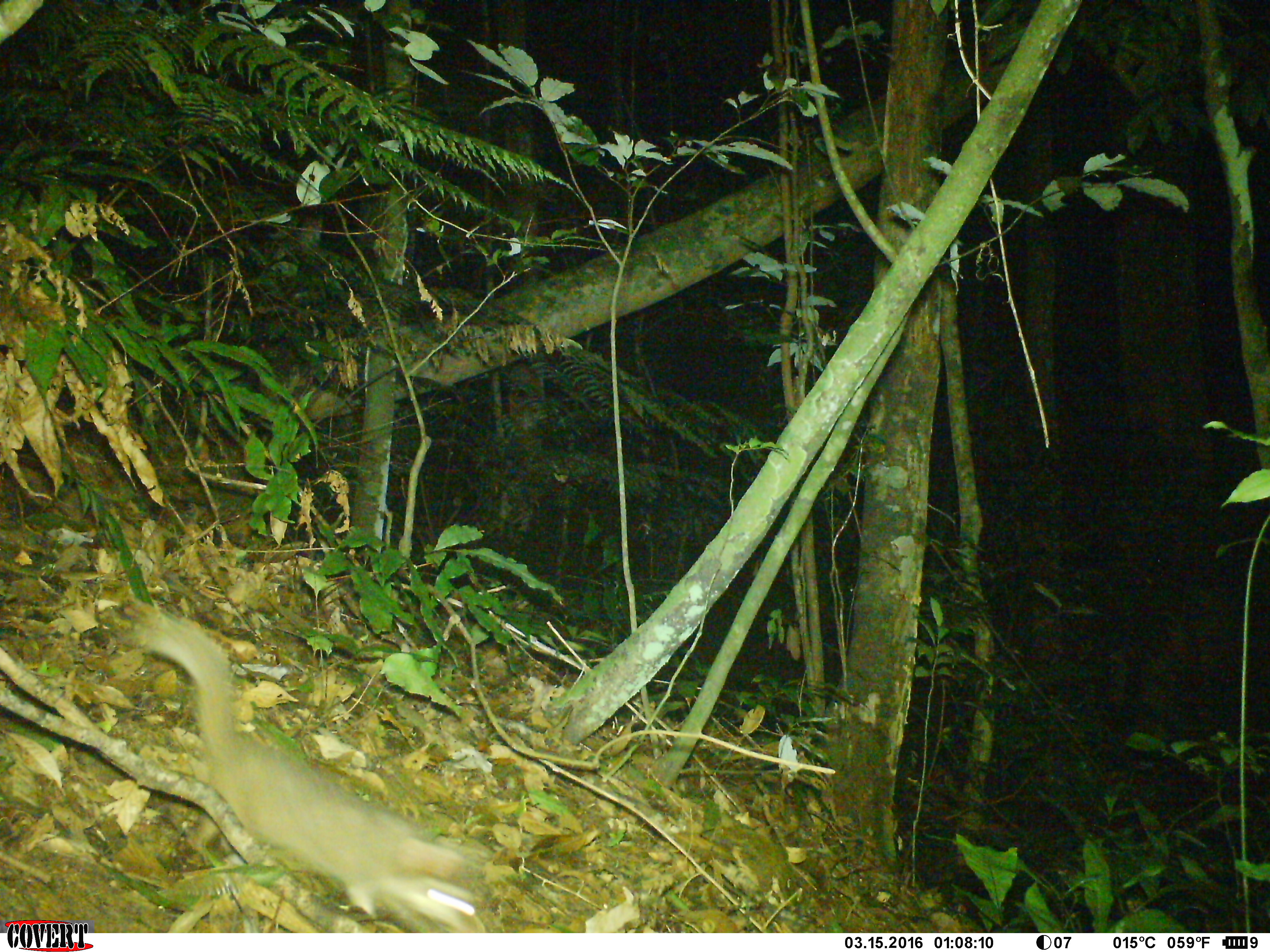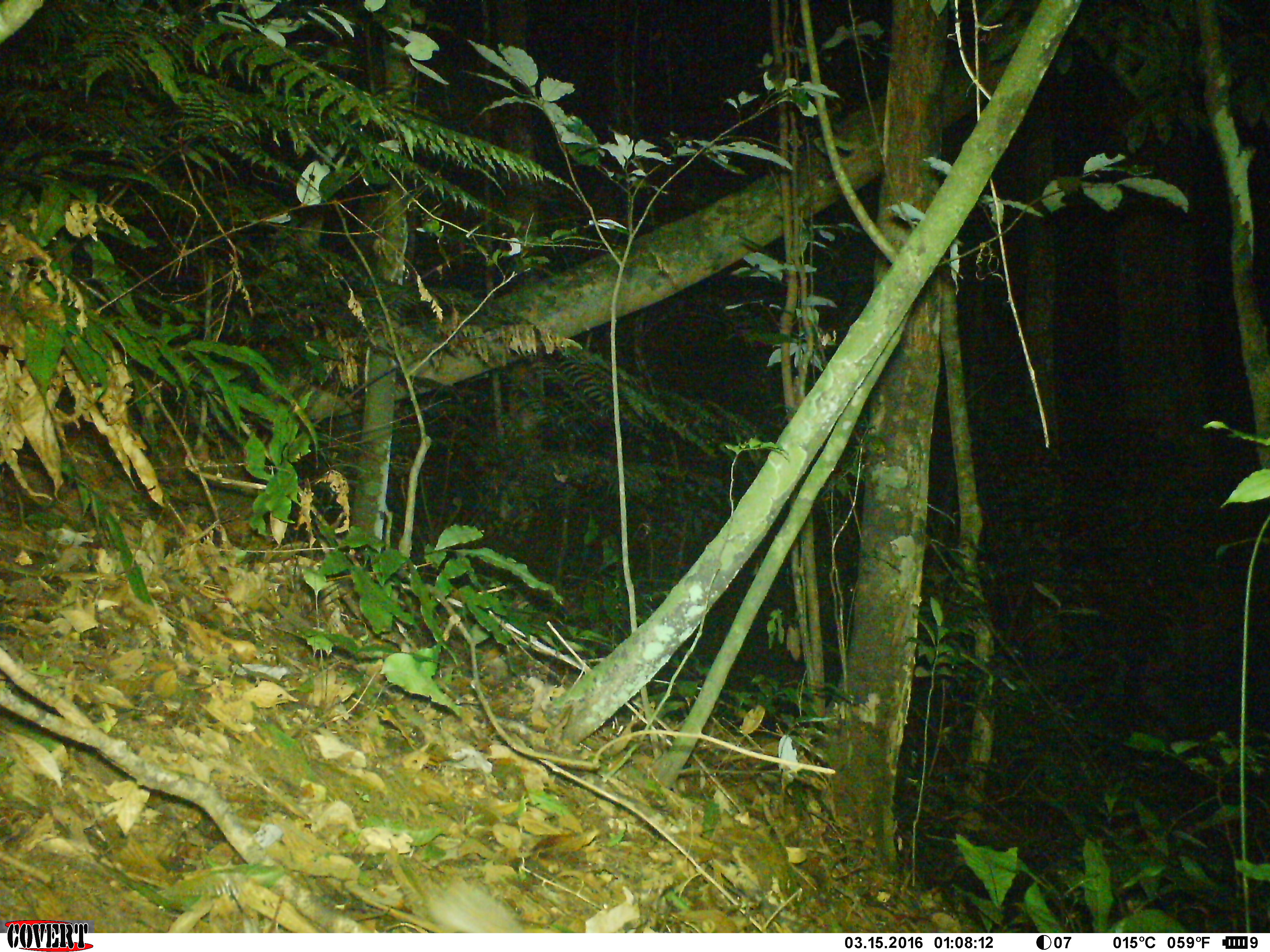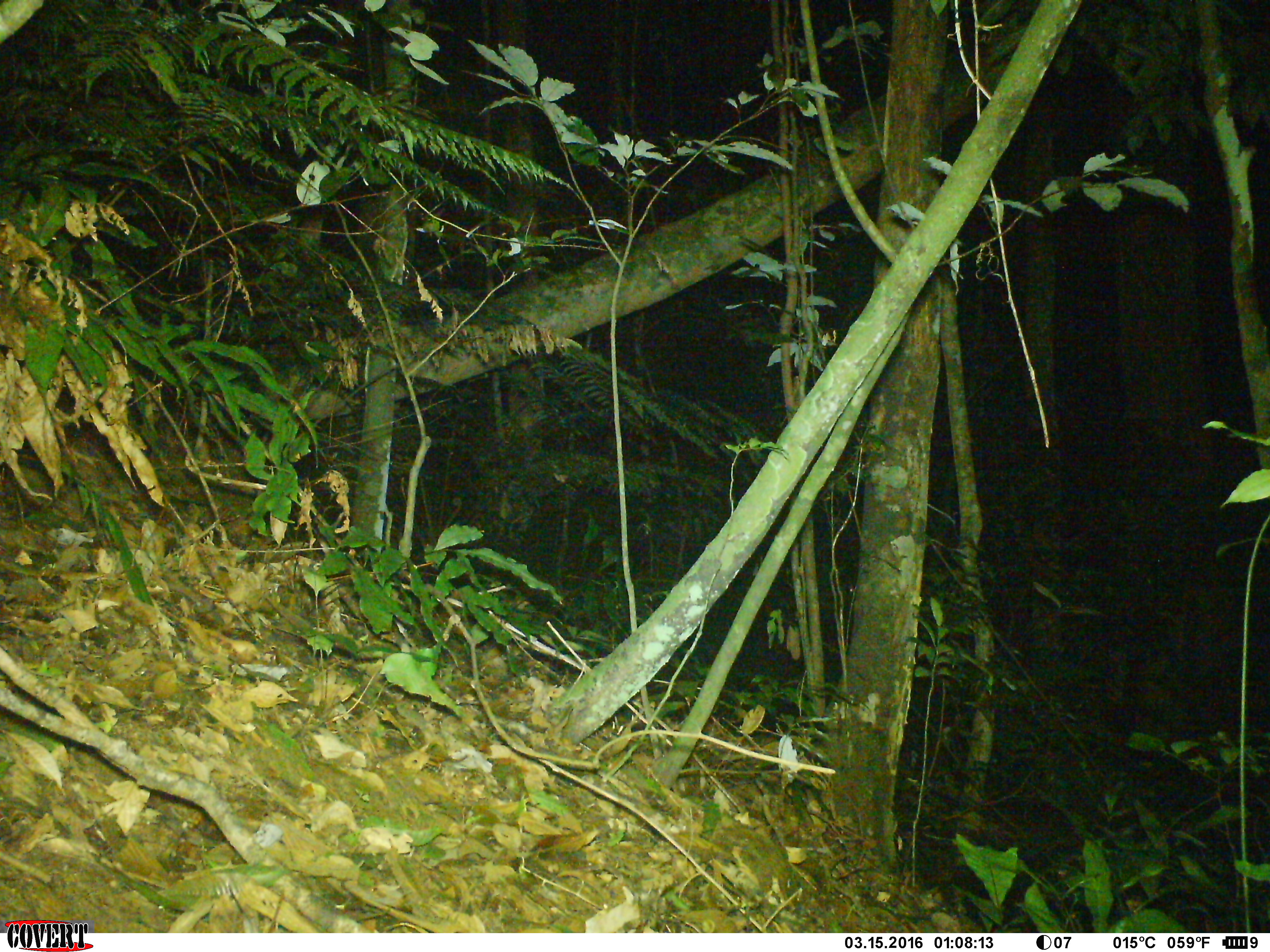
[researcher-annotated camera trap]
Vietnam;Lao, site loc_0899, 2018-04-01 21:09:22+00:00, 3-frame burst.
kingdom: Animalia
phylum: Chordata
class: Mammalia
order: Carnivora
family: Mustelidae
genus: Melogale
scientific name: Melogale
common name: ferret badger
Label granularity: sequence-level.